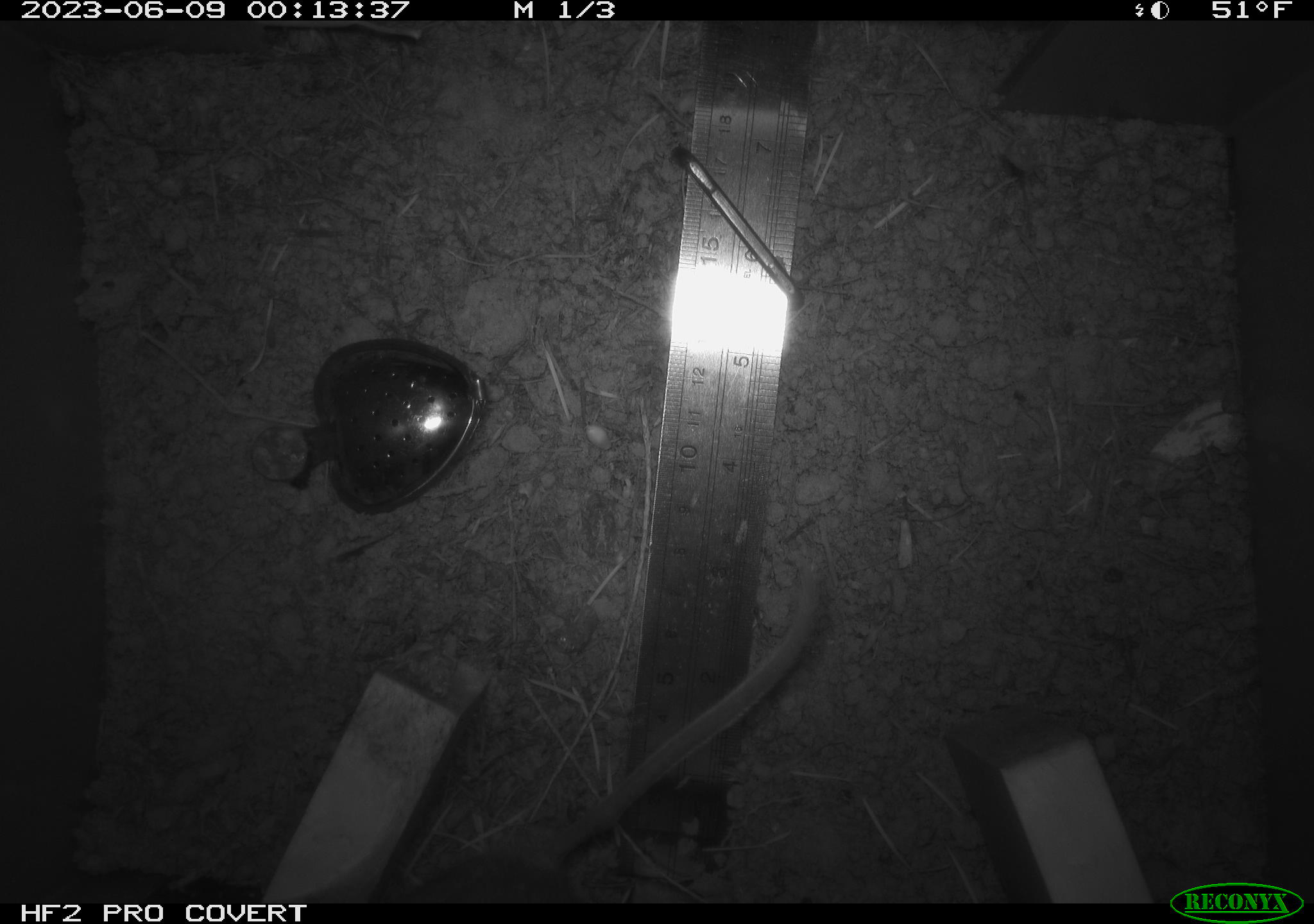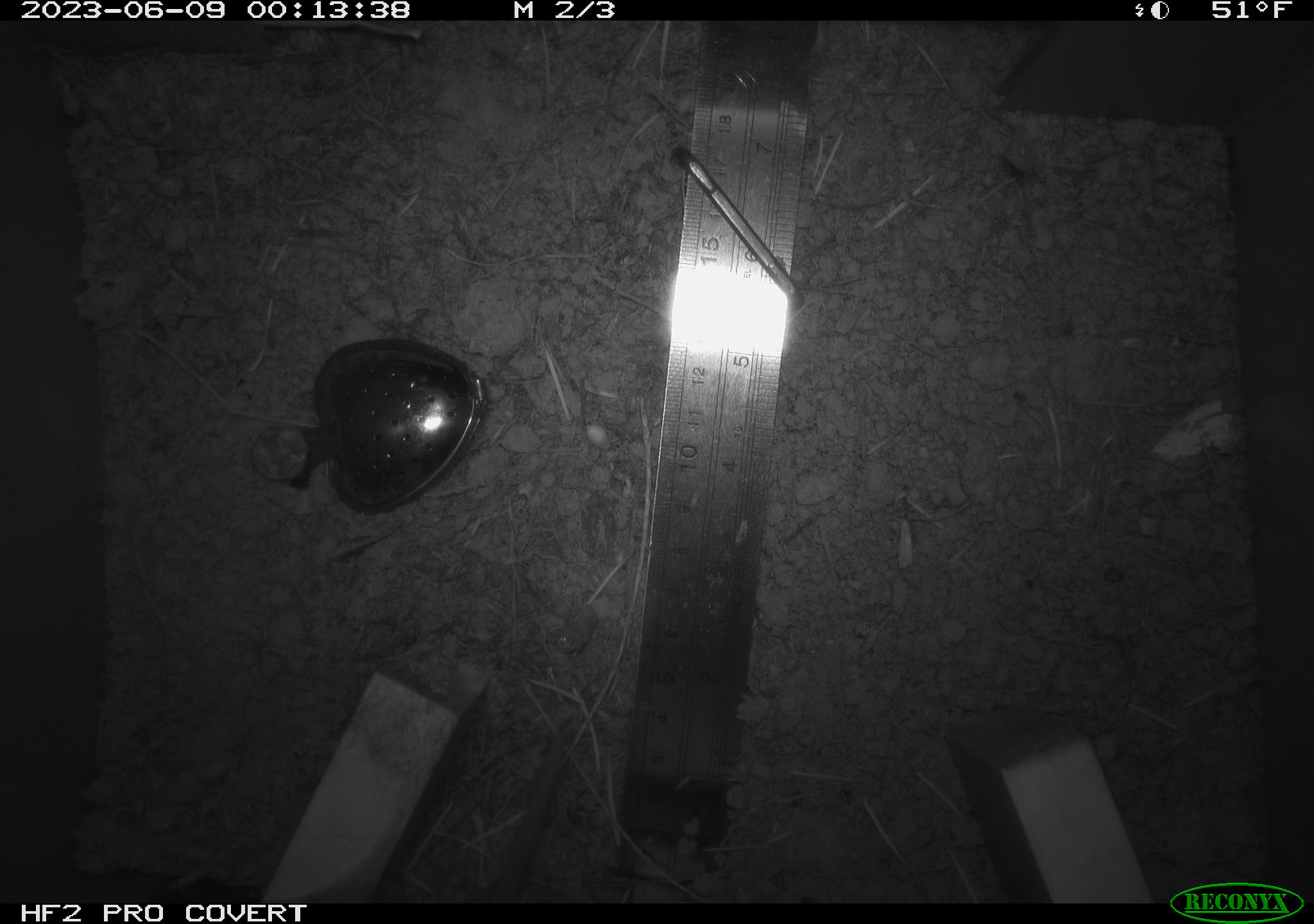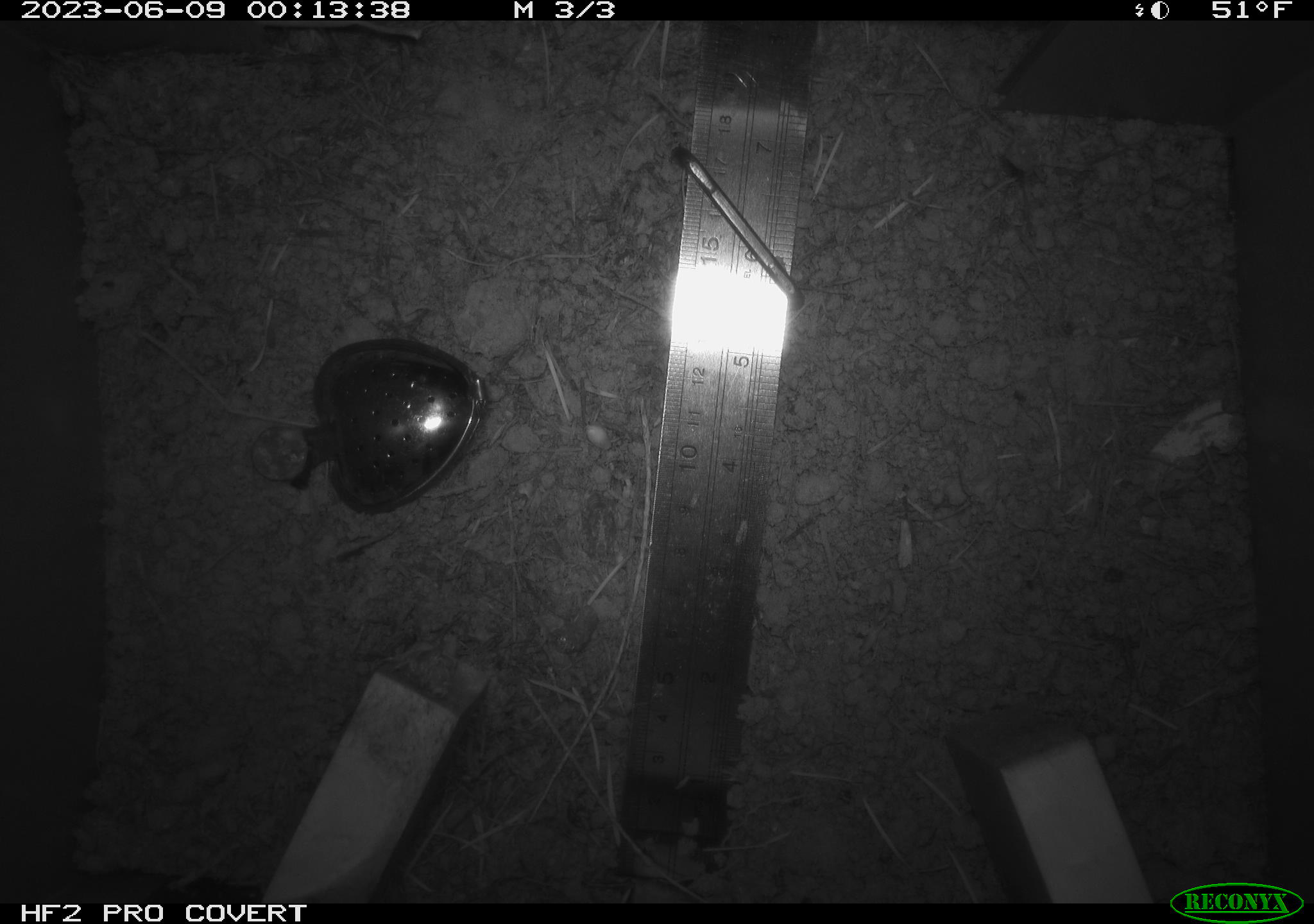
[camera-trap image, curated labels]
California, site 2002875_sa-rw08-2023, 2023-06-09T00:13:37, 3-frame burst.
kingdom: Animalia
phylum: Chordata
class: Mammalia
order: Rodentia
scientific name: Rodentia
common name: mouse species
Mouse species (Rodentia).